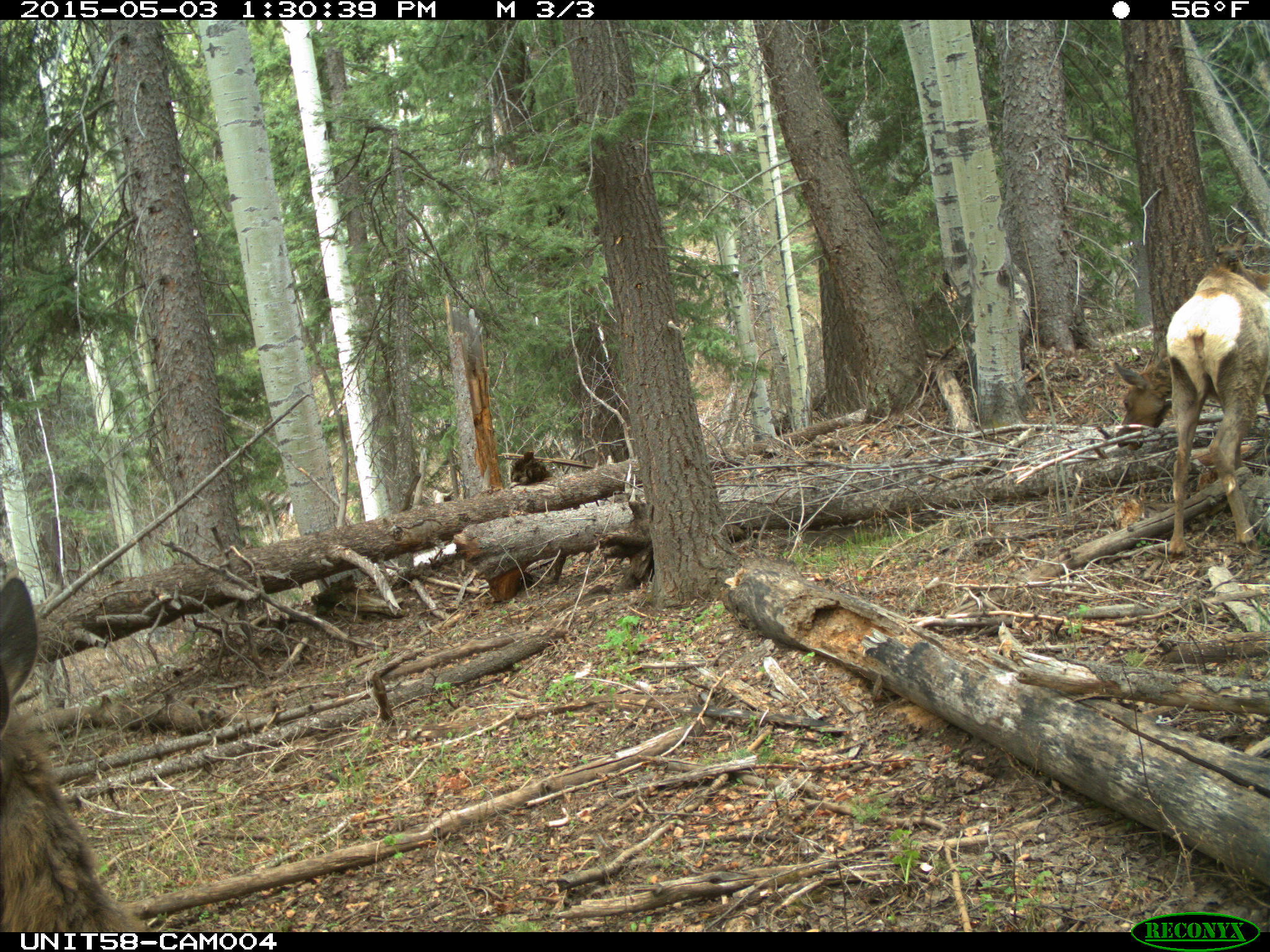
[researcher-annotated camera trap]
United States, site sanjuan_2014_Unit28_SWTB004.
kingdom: Animalia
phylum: Chordata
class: Mammalia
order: Artiodactyla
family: Cervidae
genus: Cervus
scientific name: Cervus elaphus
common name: red deer